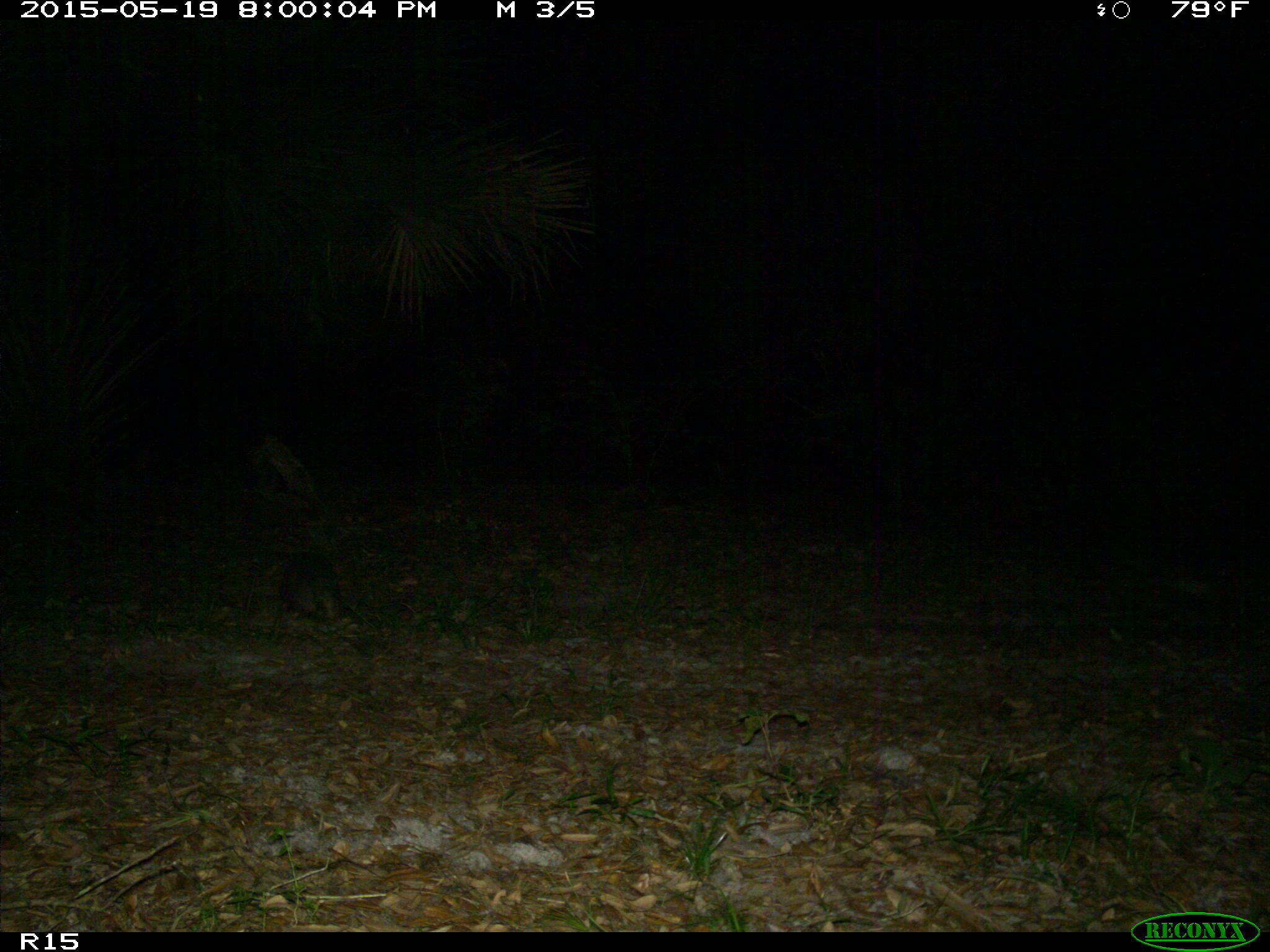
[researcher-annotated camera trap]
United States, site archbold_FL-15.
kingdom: Animalia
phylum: Chordata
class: Mammalia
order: Cingulata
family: Dasypodidae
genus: Dasypus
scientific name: Dasypus novemcinctus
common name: nine-banded armadillo